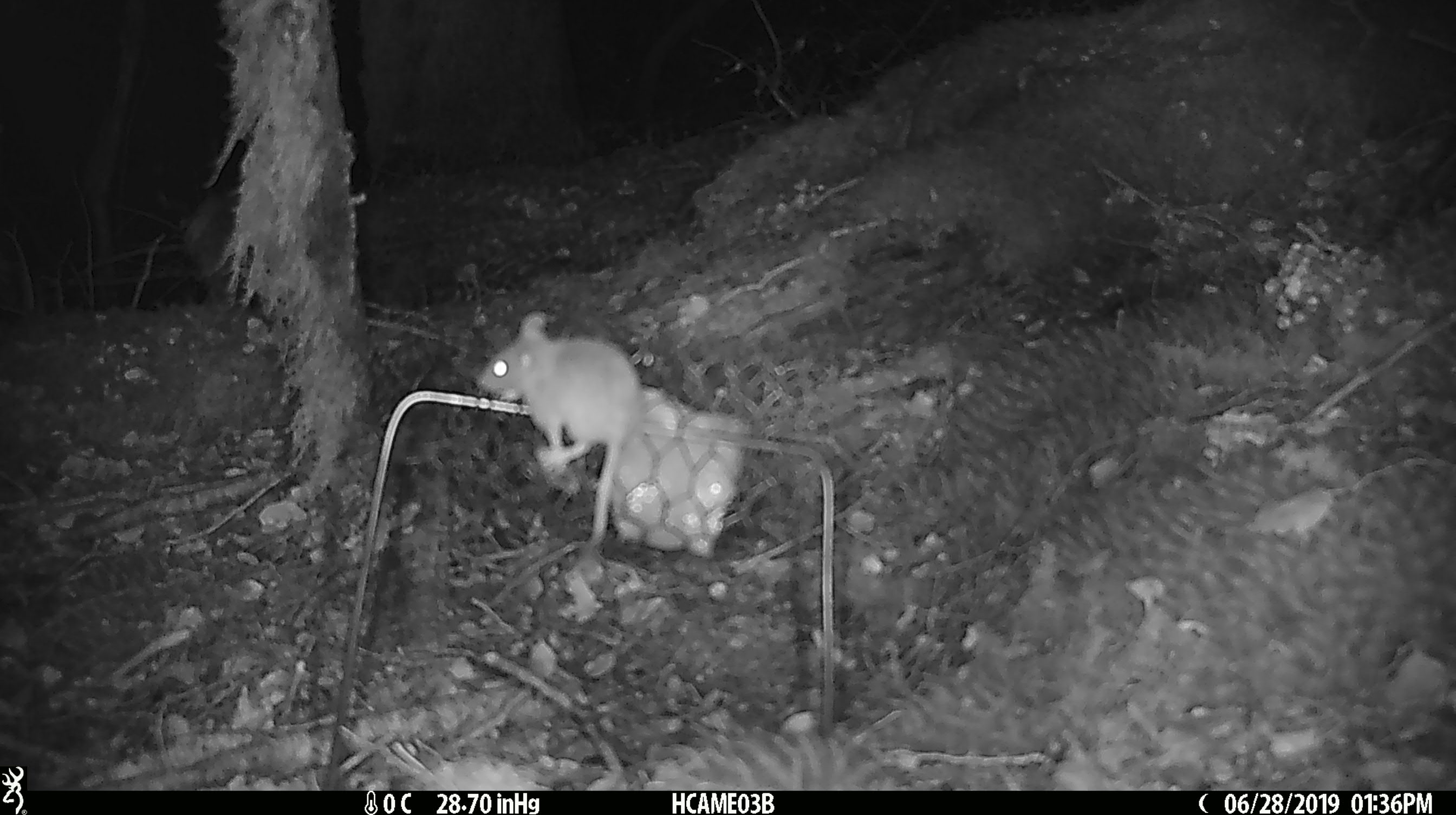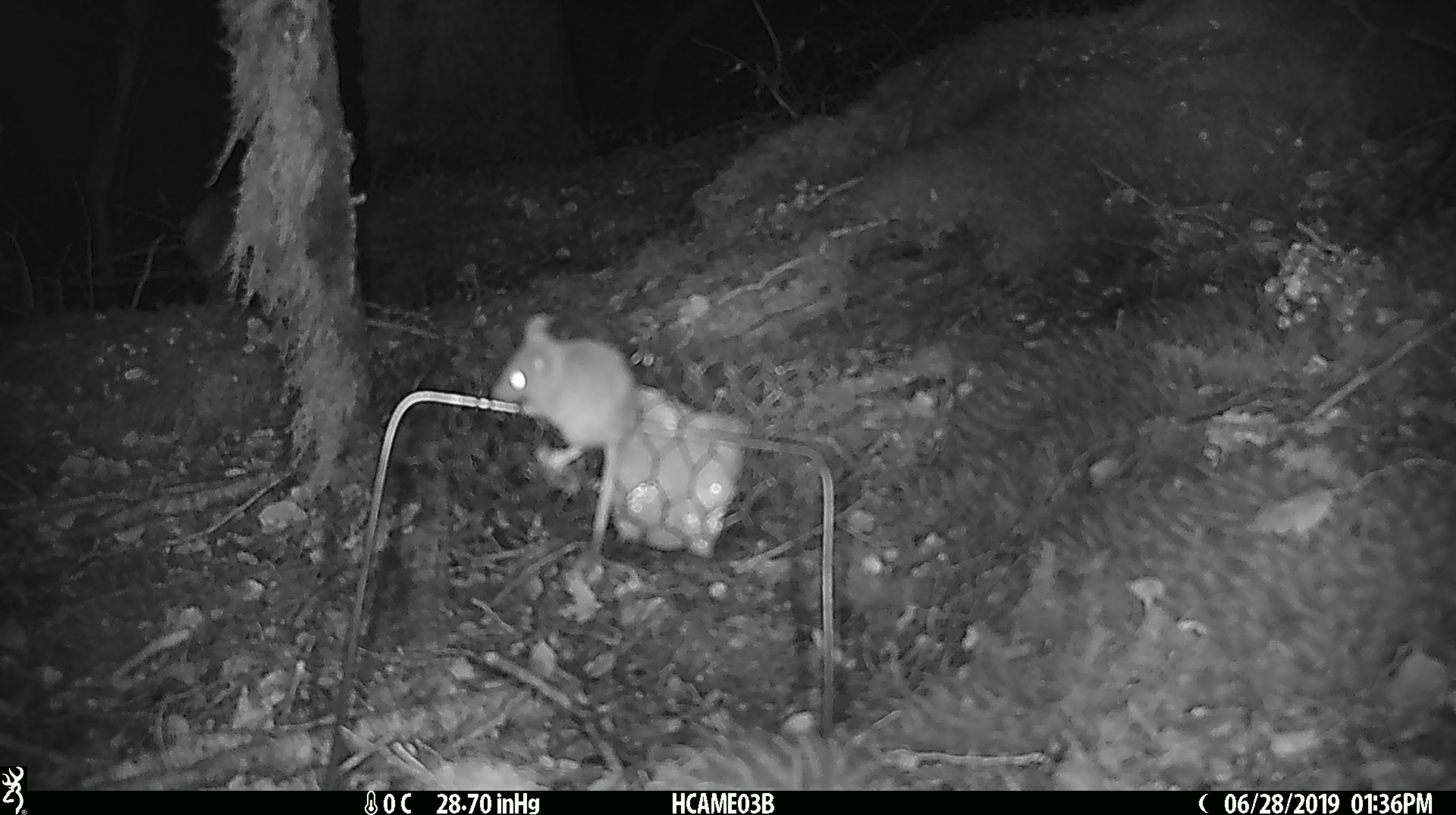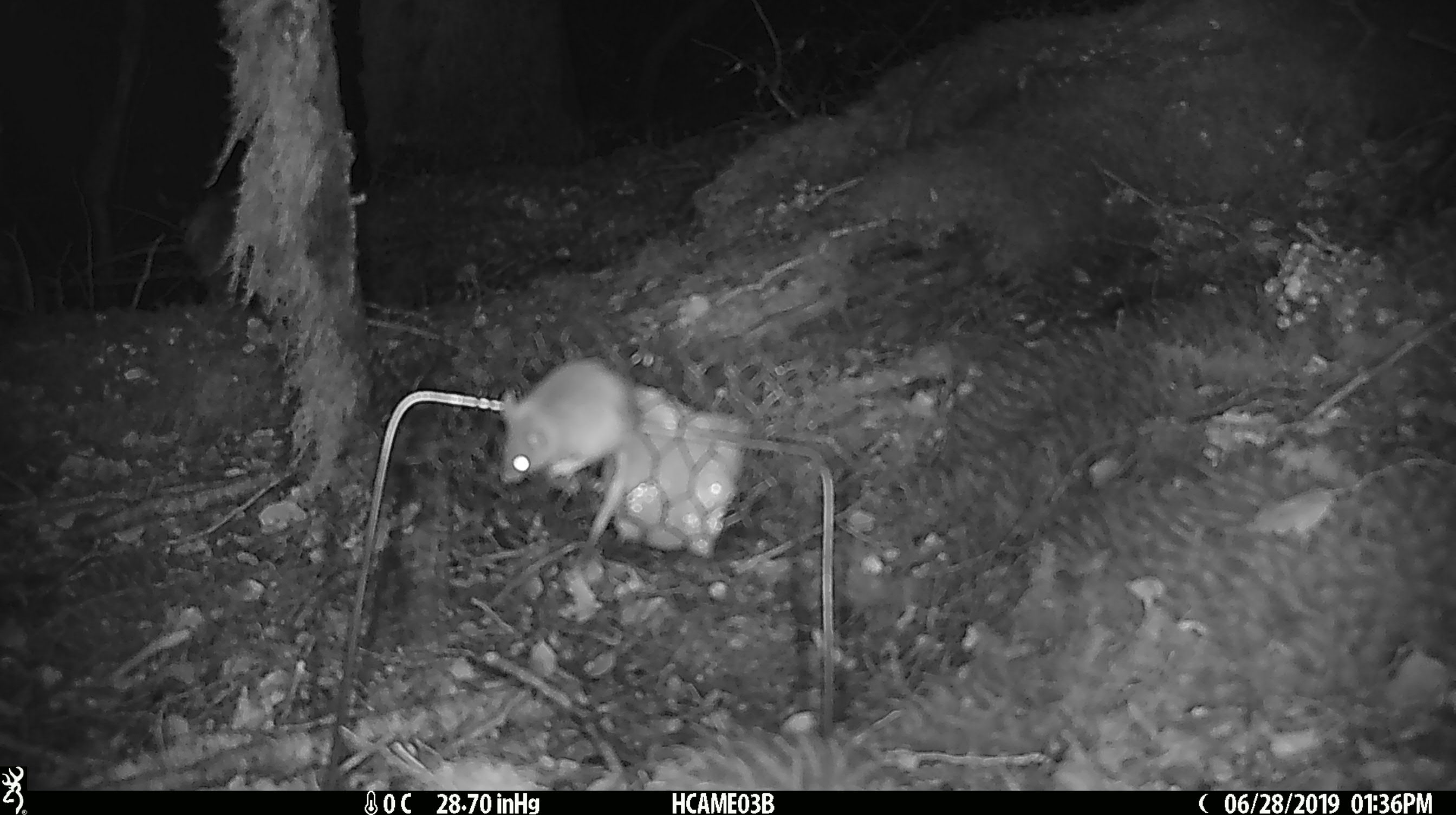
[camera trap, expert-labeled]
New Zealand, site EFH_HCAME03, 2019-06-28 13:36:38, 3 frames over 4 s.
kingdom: Animalia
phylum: Chordata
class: Mammalia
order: Rodentia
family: Muridae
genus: Mus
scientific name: Mus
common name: mouse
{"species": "mouse (Mus)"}